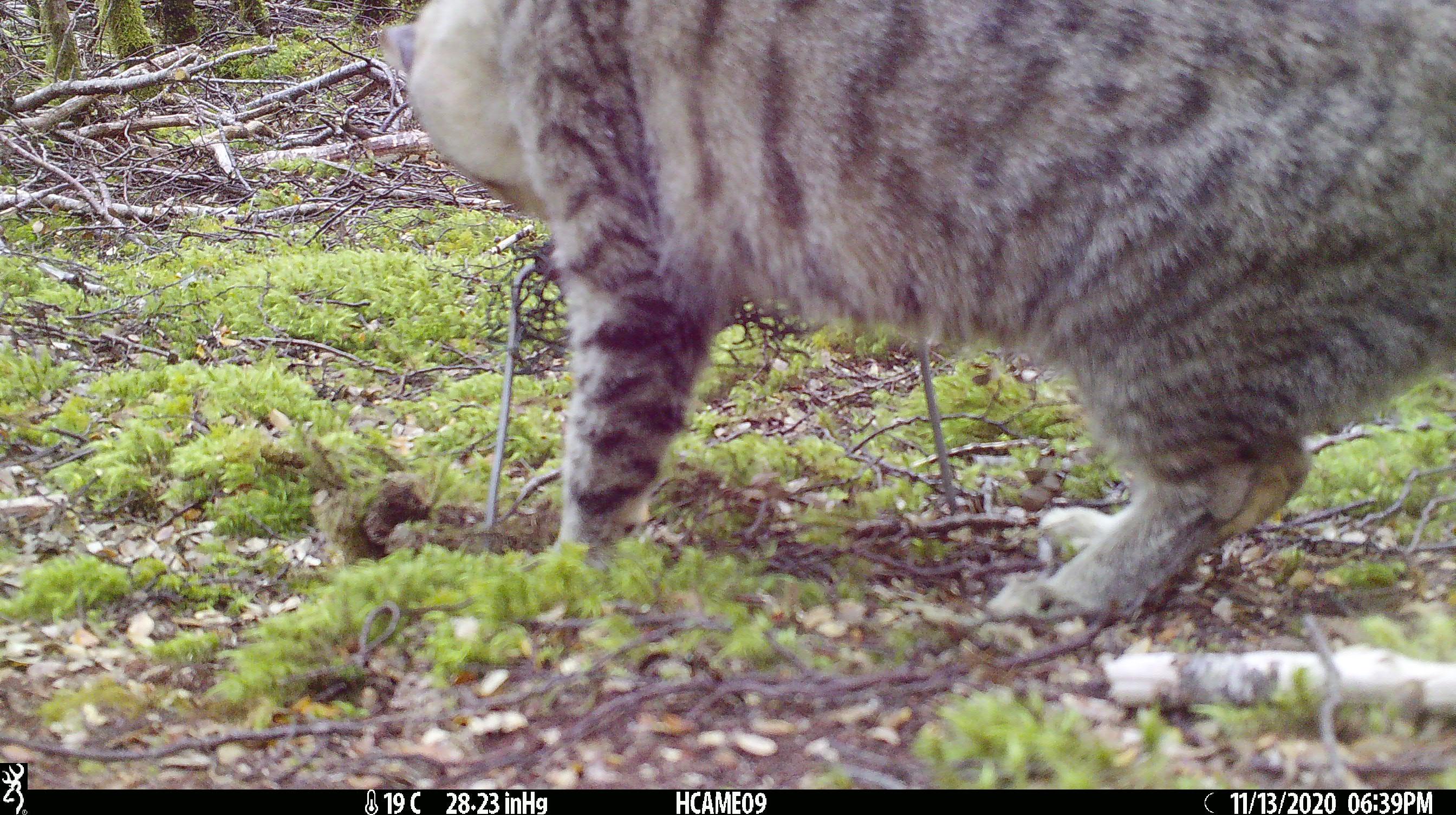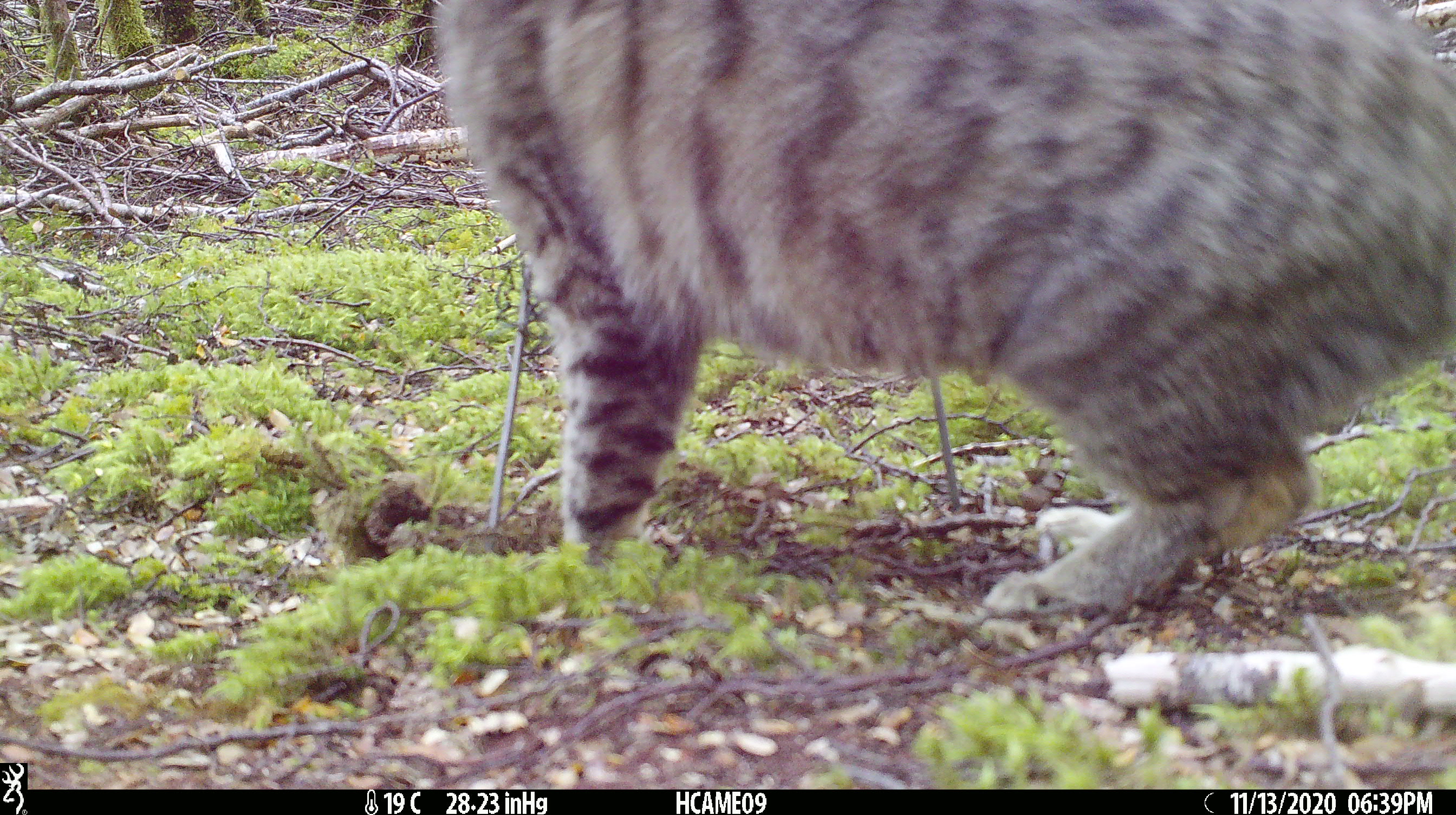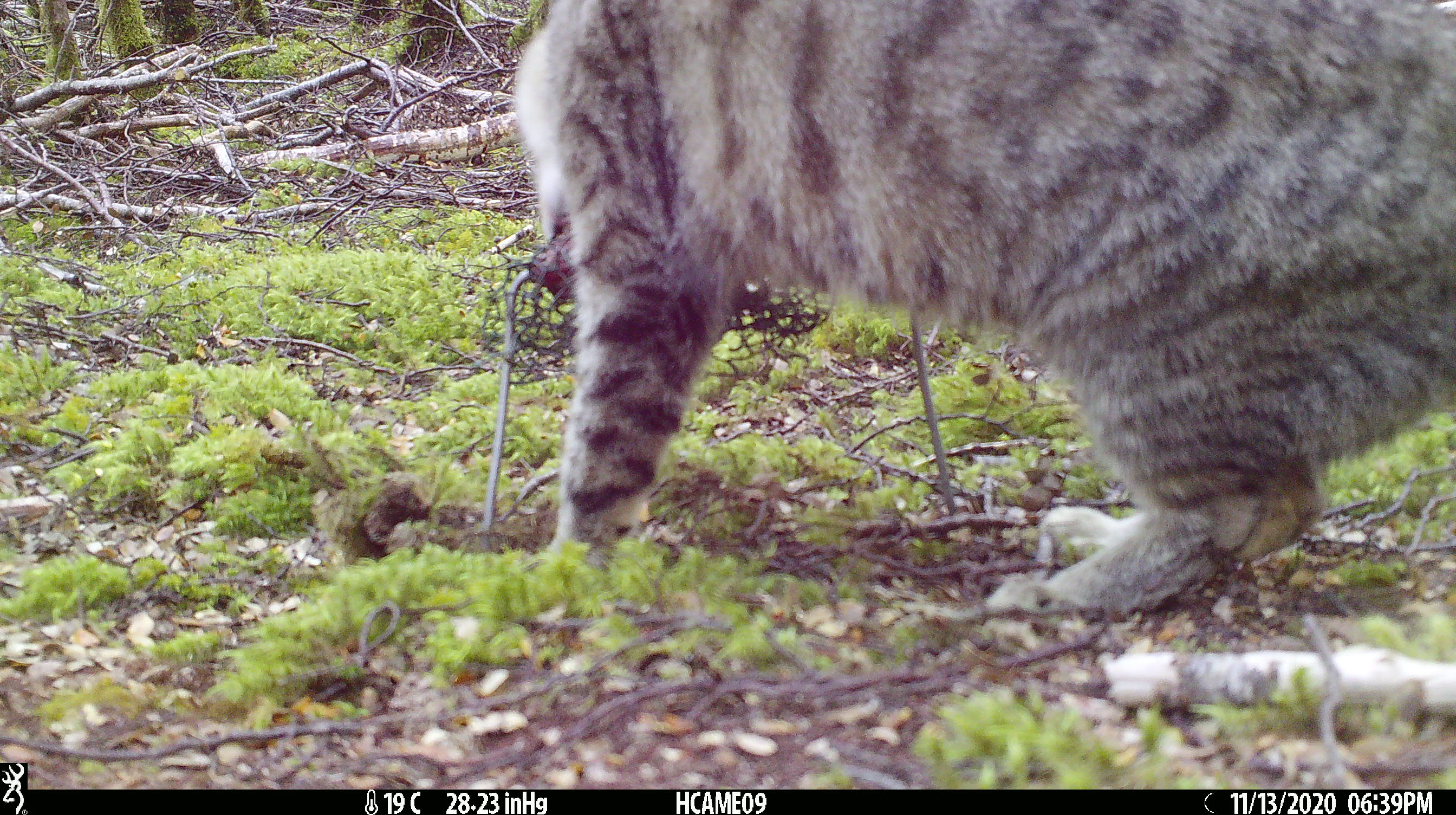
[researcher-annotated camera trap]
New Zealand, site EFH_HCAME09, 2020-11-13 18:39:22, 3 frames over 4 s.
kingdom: Animalia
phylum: Chordata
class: Mammalia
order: Carnivora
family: Felidae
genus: Felis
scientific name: Felis catus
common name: domestic cat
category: cat